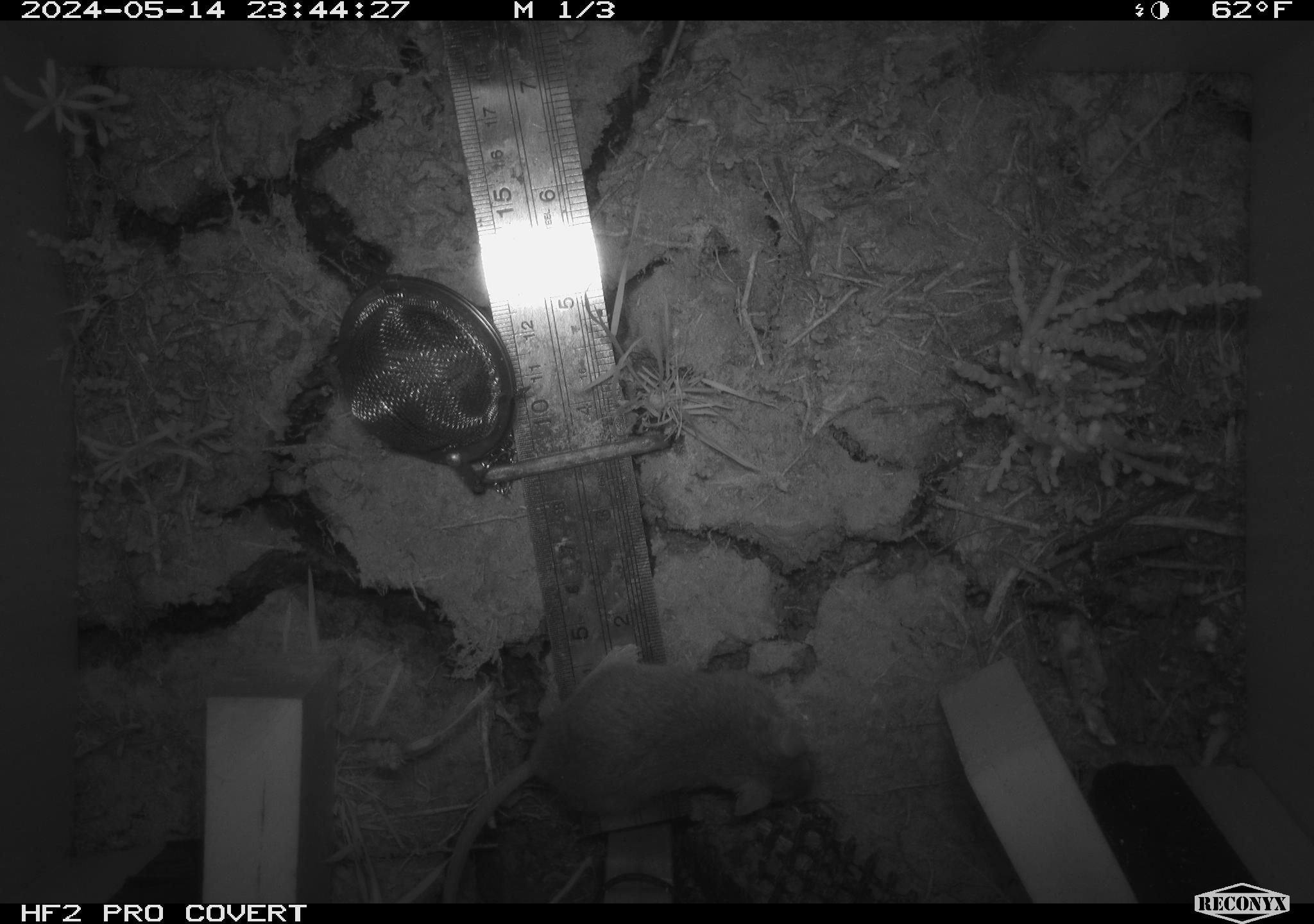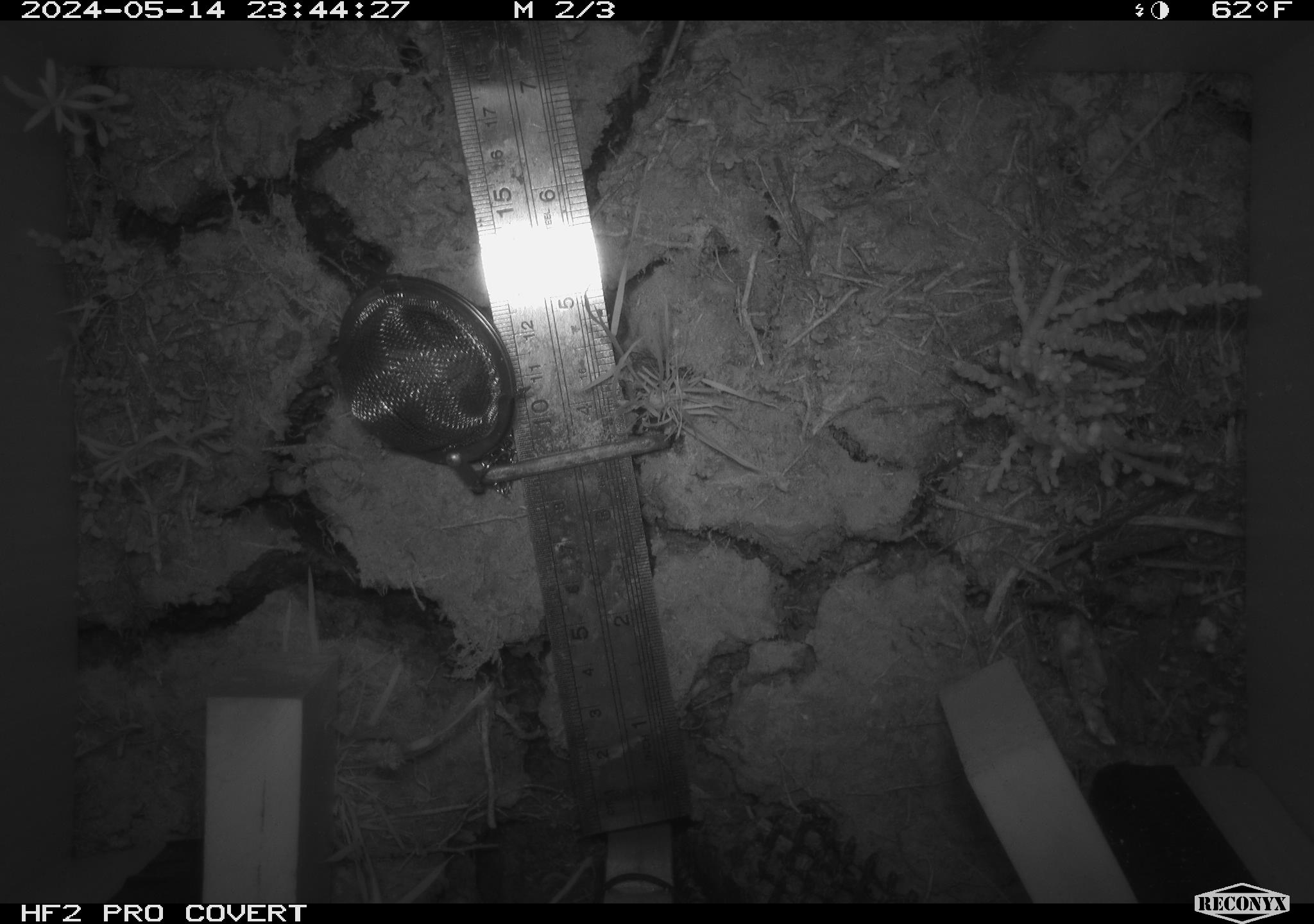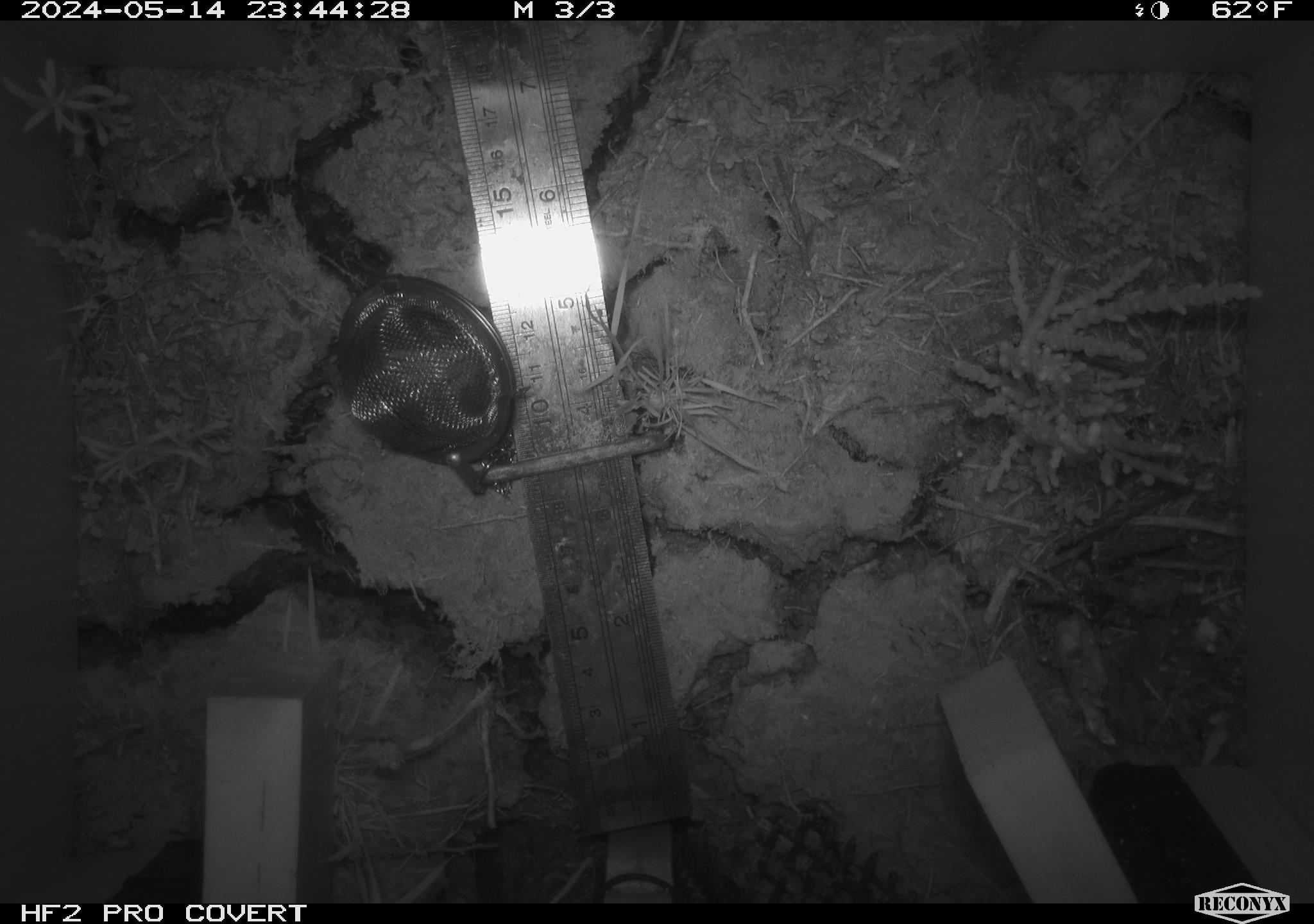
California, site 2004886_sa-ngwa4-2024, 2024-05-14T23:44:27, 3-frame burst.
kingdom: Animalia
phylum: Chordata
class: Mammalia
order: Rodentia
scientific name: Rodentia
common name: mouse species